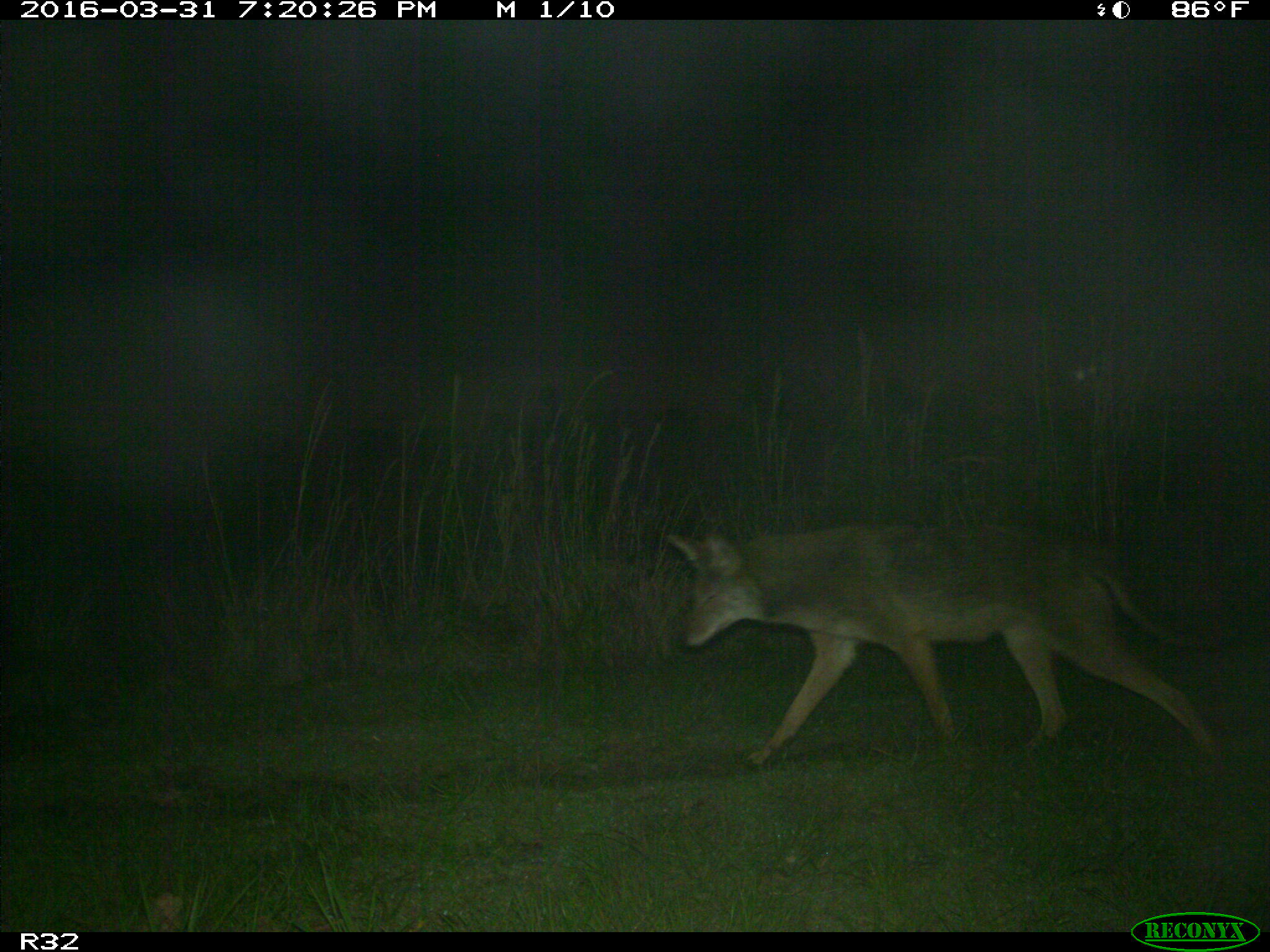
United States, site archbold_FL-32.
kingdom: Animalia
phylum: Chordata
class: Mammalia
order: Carnivora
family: Canidae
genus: Canis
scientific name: Canis latrans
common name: coyote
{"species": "Canis latrans (coyote)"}